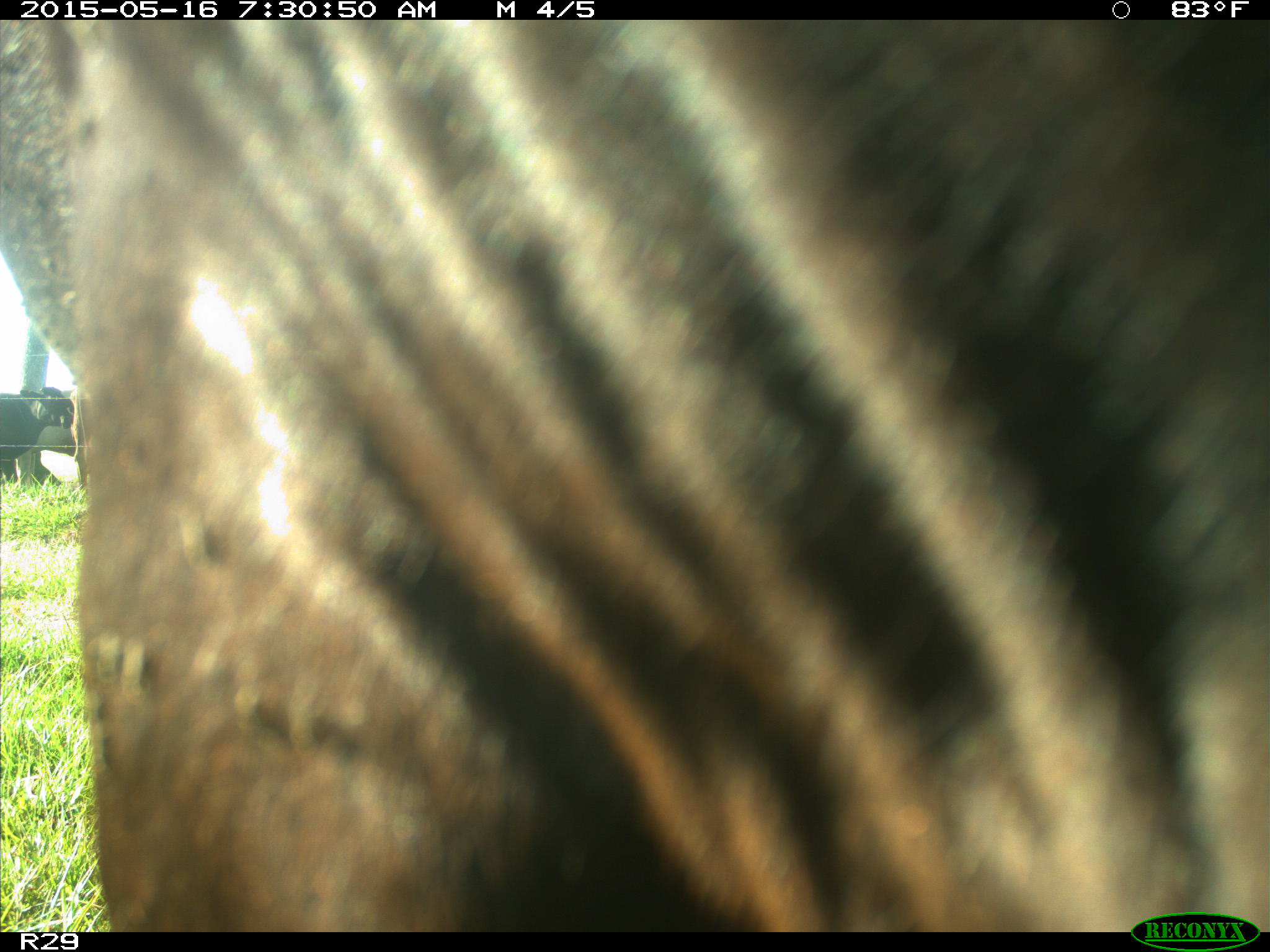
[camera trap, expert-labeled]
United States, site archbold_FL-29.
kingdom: Animalia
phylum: Chordata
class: Mammalia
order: Artiodactyla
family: Bovidae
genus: Bos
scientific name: Bos taurus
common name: domestic cow